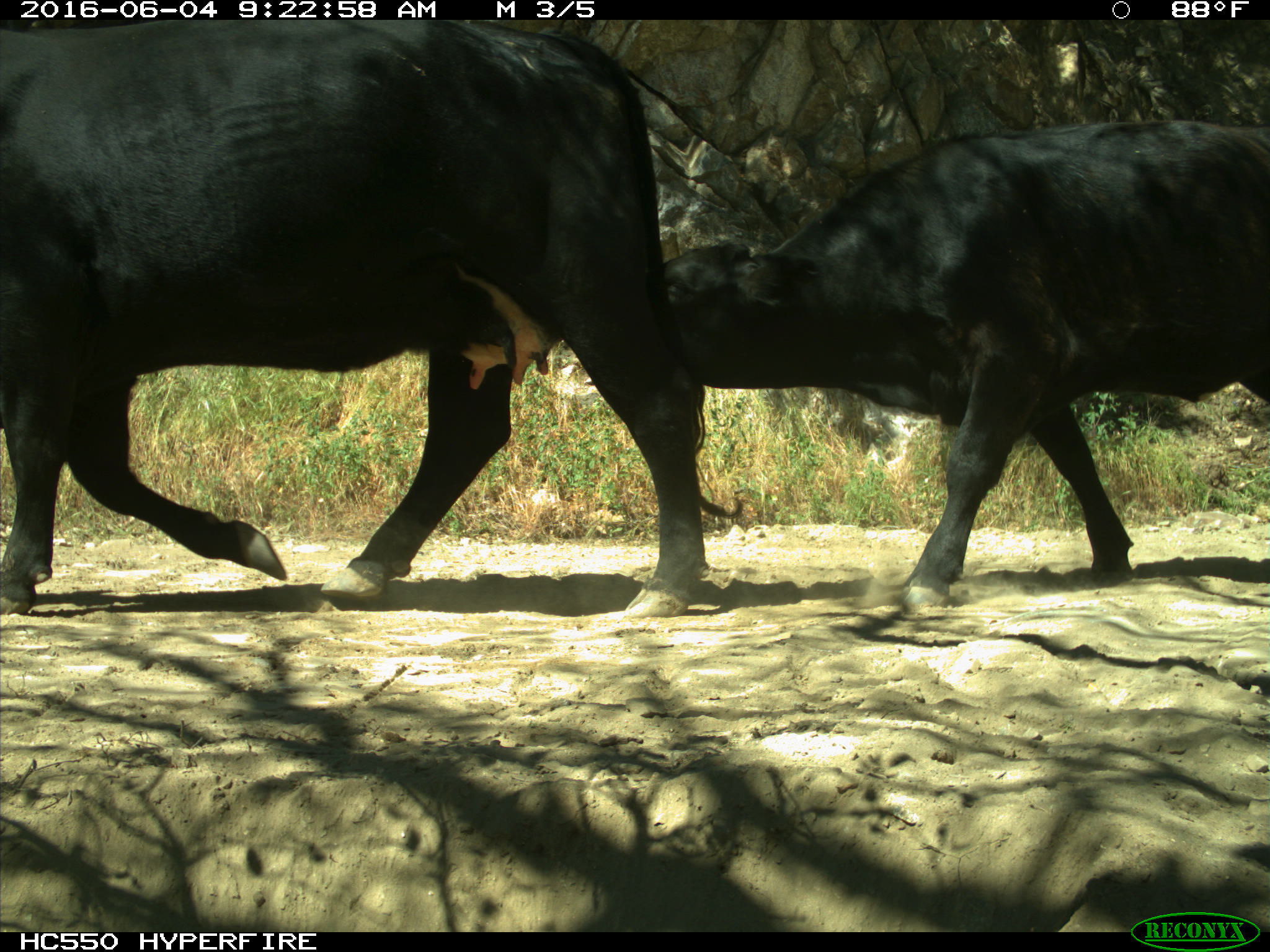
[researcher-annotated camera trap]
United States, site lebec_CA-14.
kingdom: Animalia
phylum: Chordata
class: Mammalia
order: Artiodactyla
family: Bovidae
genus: Bos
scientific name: Bos taurus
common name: domestic cow